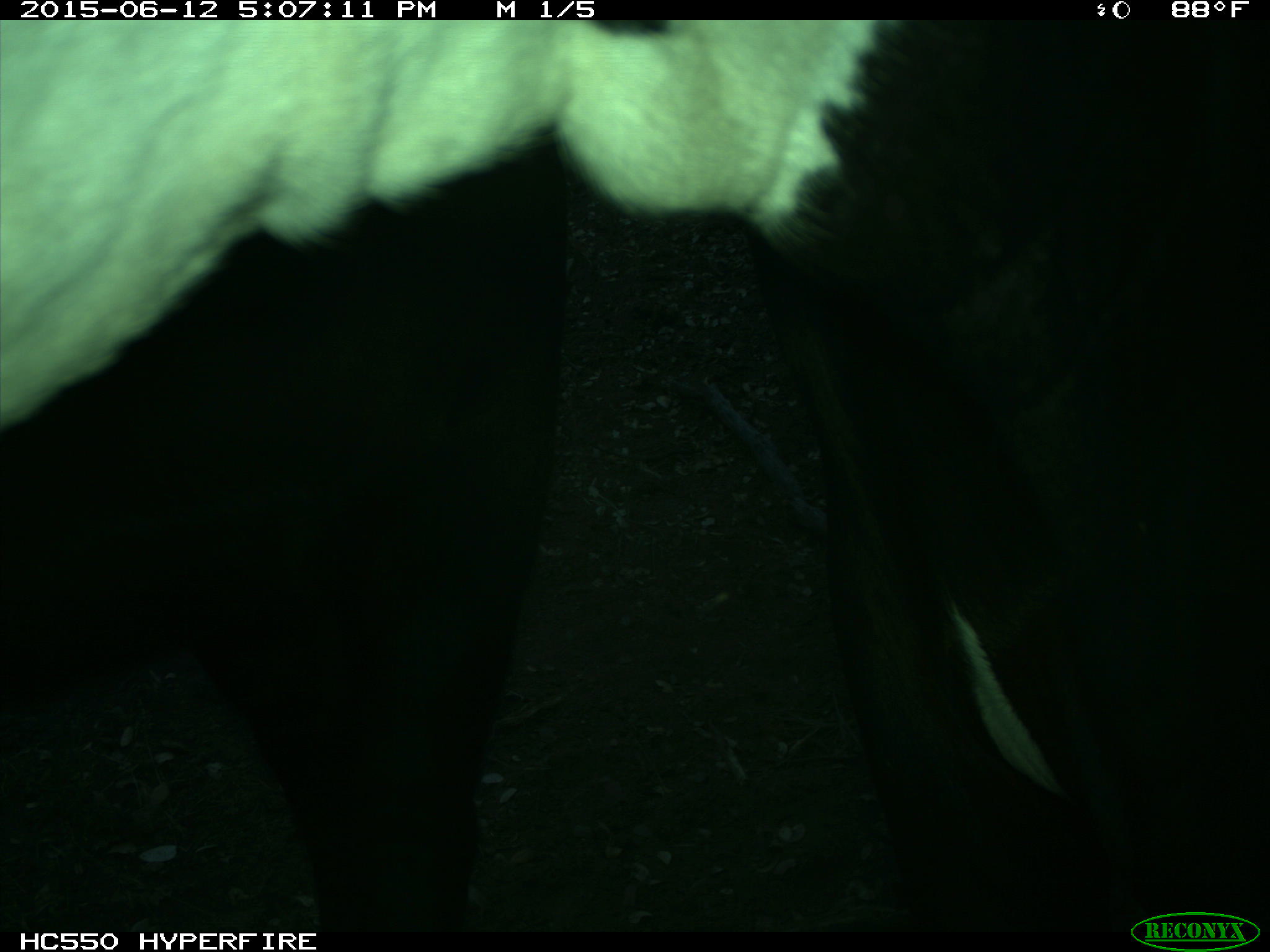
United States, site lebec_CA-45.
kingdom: Animalia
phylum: Chordata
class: Mammalia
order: Artiodactyla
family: Bovidae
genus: Bos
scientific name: Bos taurus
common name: domestic cow